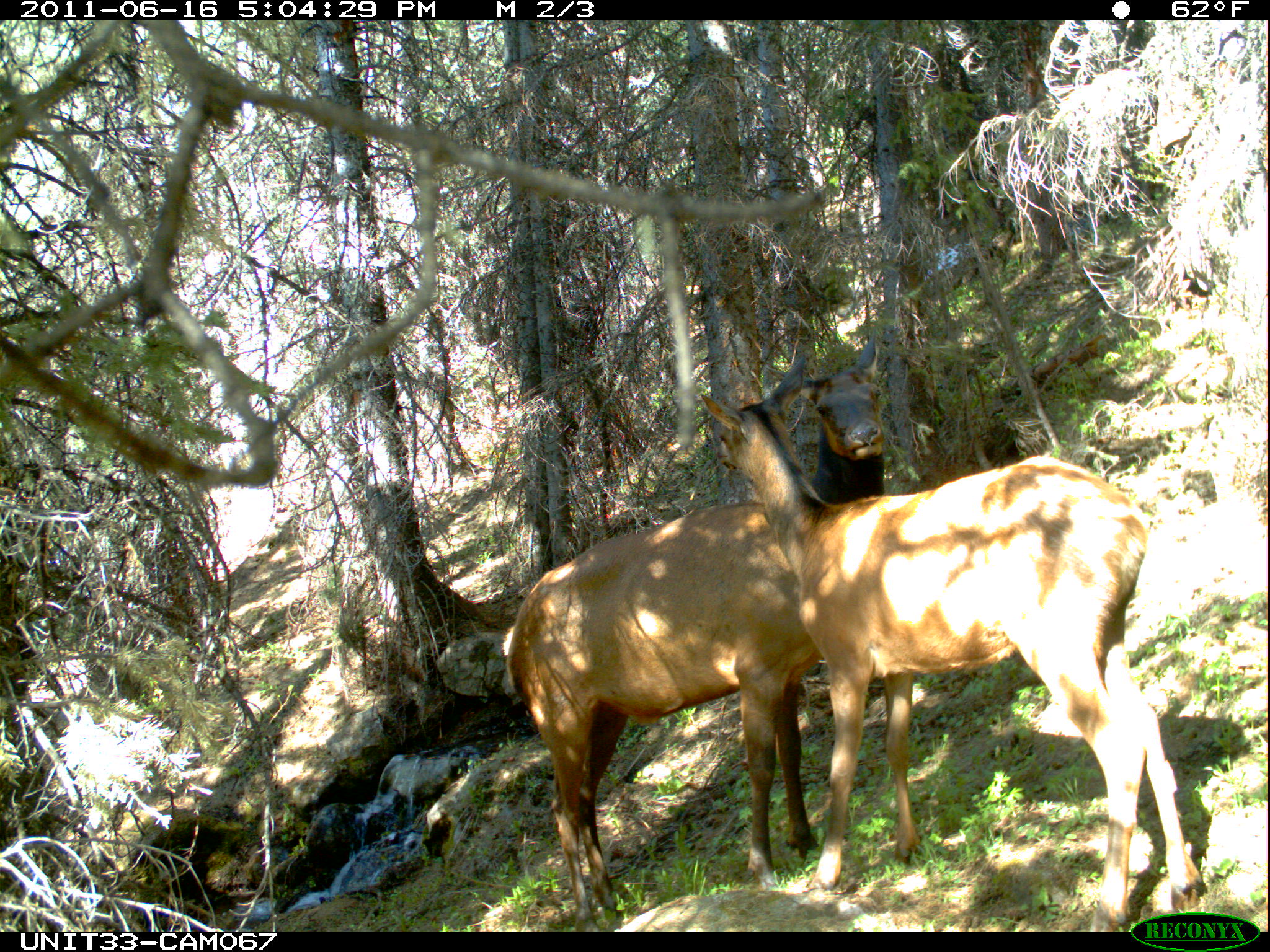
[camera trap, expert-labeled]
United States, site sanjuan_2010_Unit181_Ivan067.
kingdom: Animalia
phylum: Chordata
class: Mammalia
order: Artiodactyla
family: Cervidae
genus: Cervus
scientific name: Cervus elaphus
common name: red deer